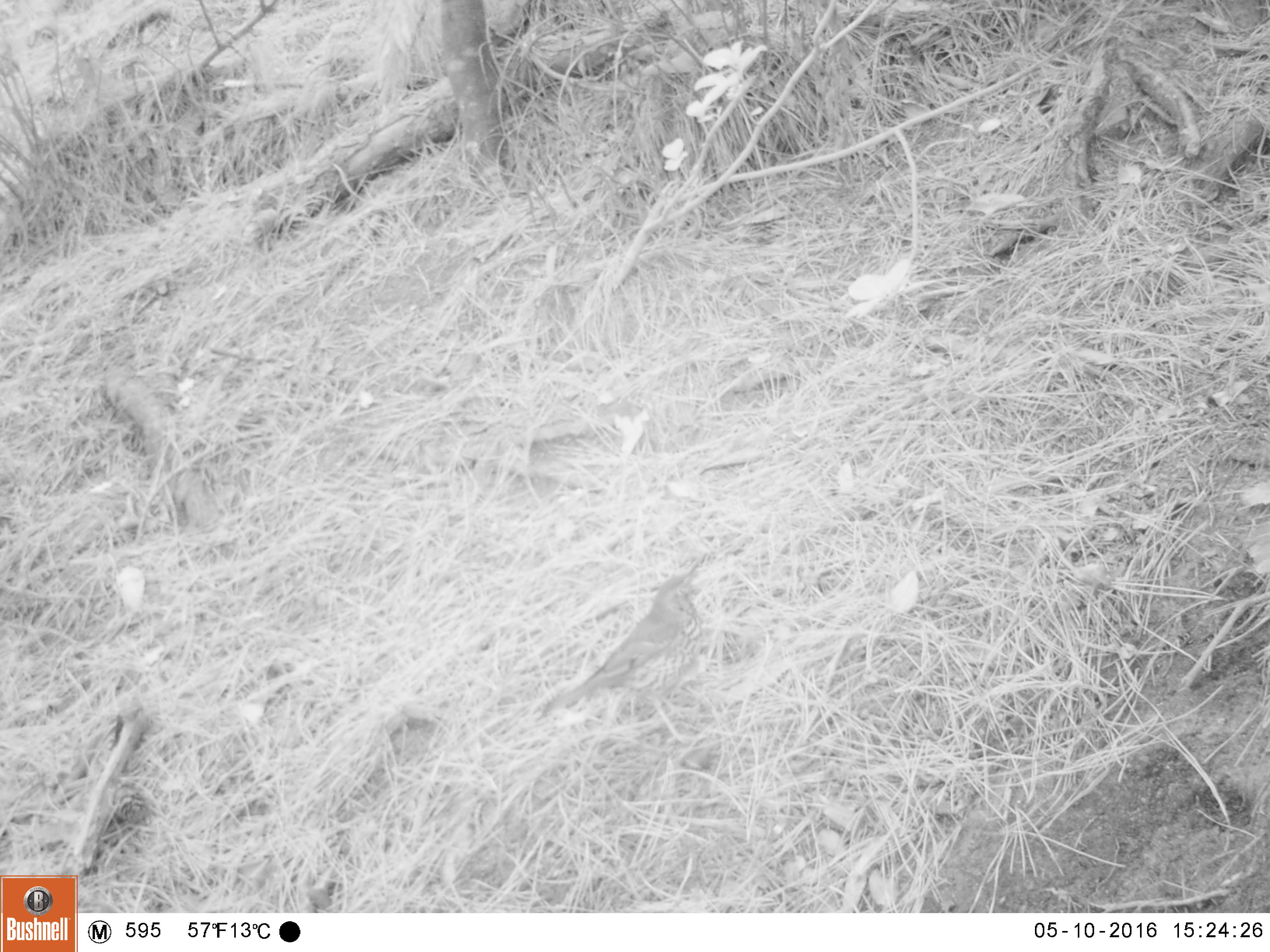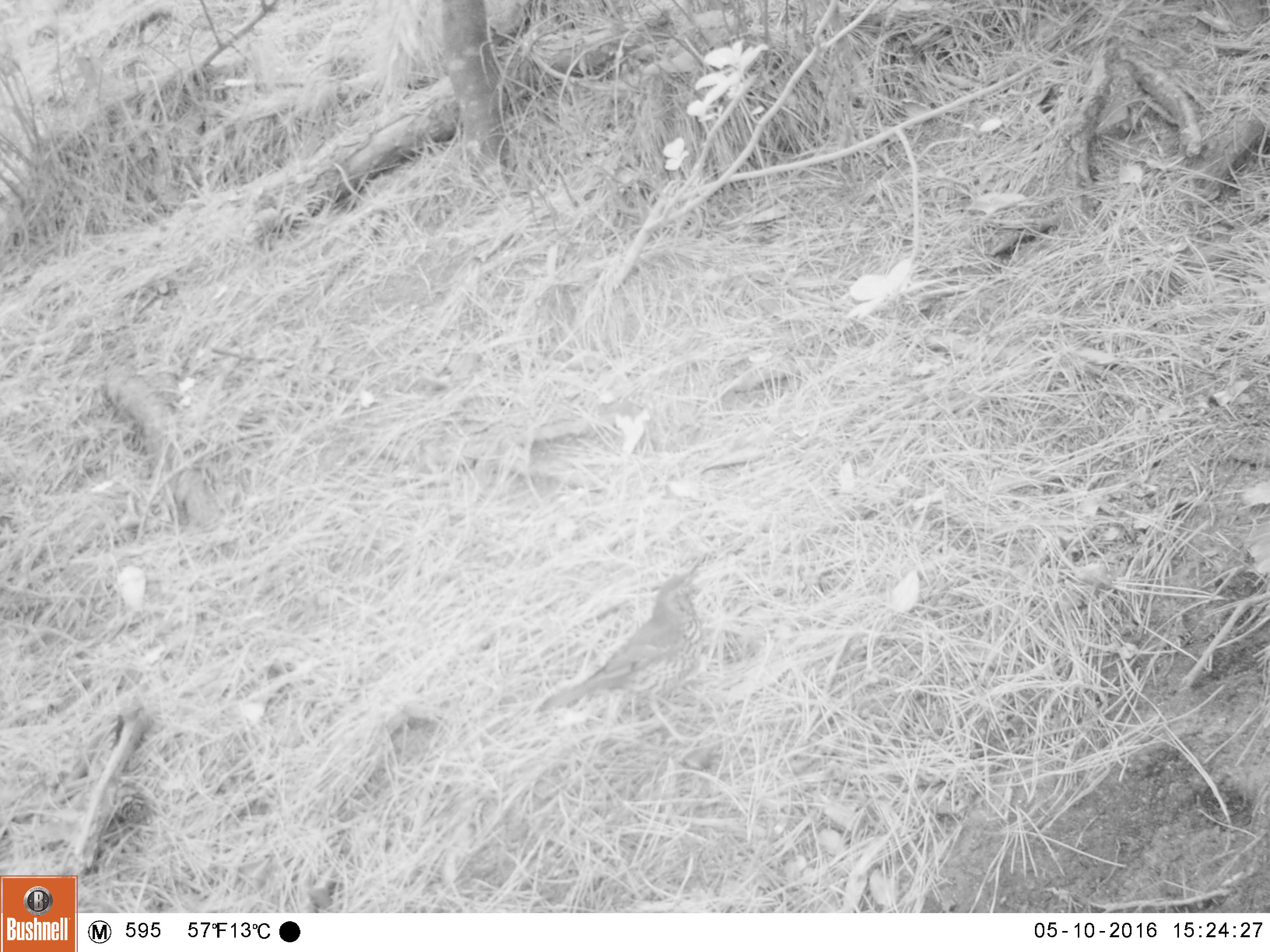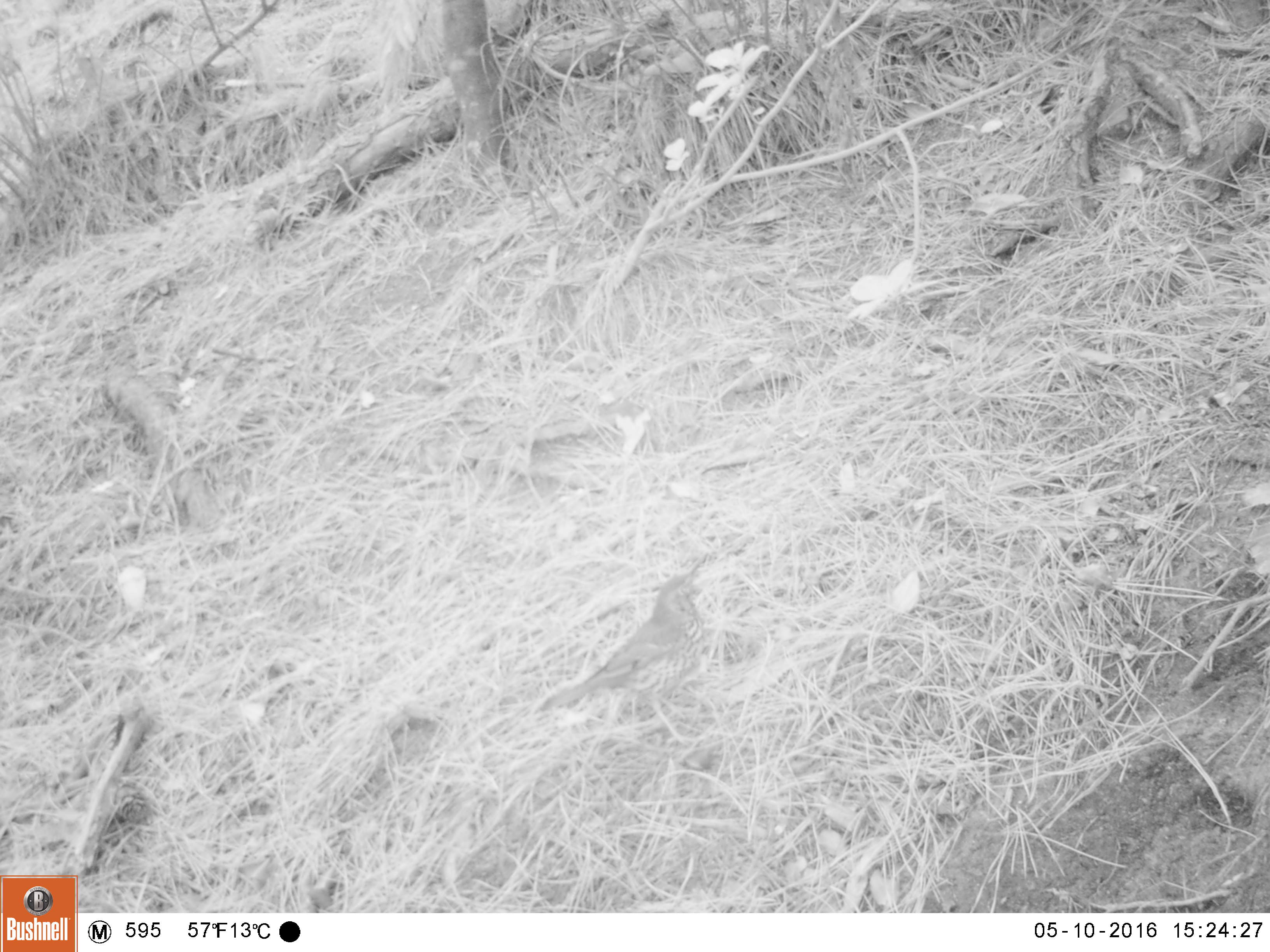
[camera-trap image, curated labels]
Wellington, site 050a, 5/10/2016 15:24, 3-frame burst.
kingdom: Animalia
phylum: Chordata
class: Aves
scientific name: Aves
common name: bird